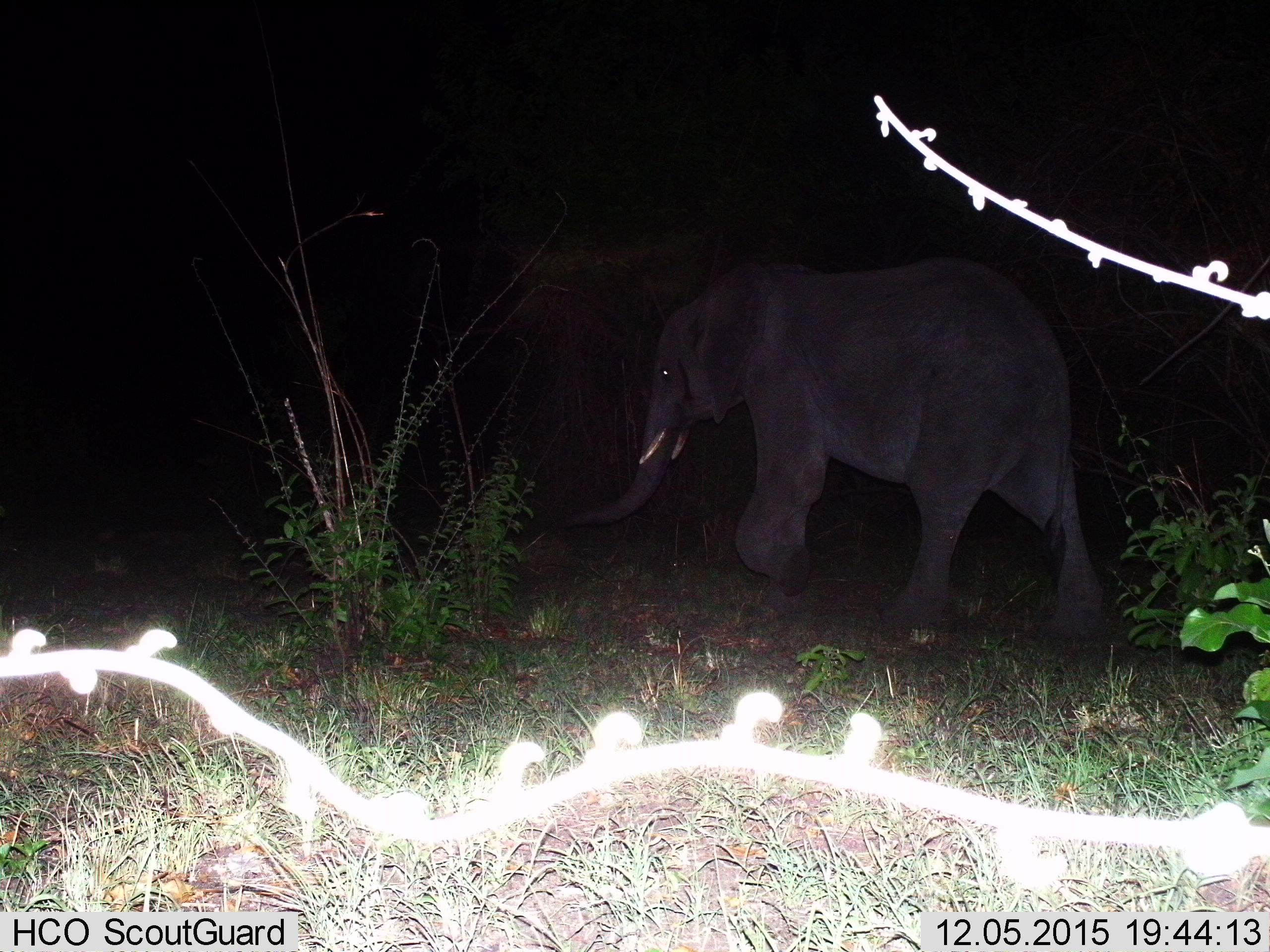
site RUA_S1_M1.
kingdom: Animalia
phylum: Chordata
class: Mammalia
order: Proboscidea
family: Elephantidae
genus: Loxodonta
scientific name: Loxodonta africana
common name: african bush elephant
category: elephant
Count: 1.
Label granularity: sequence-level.